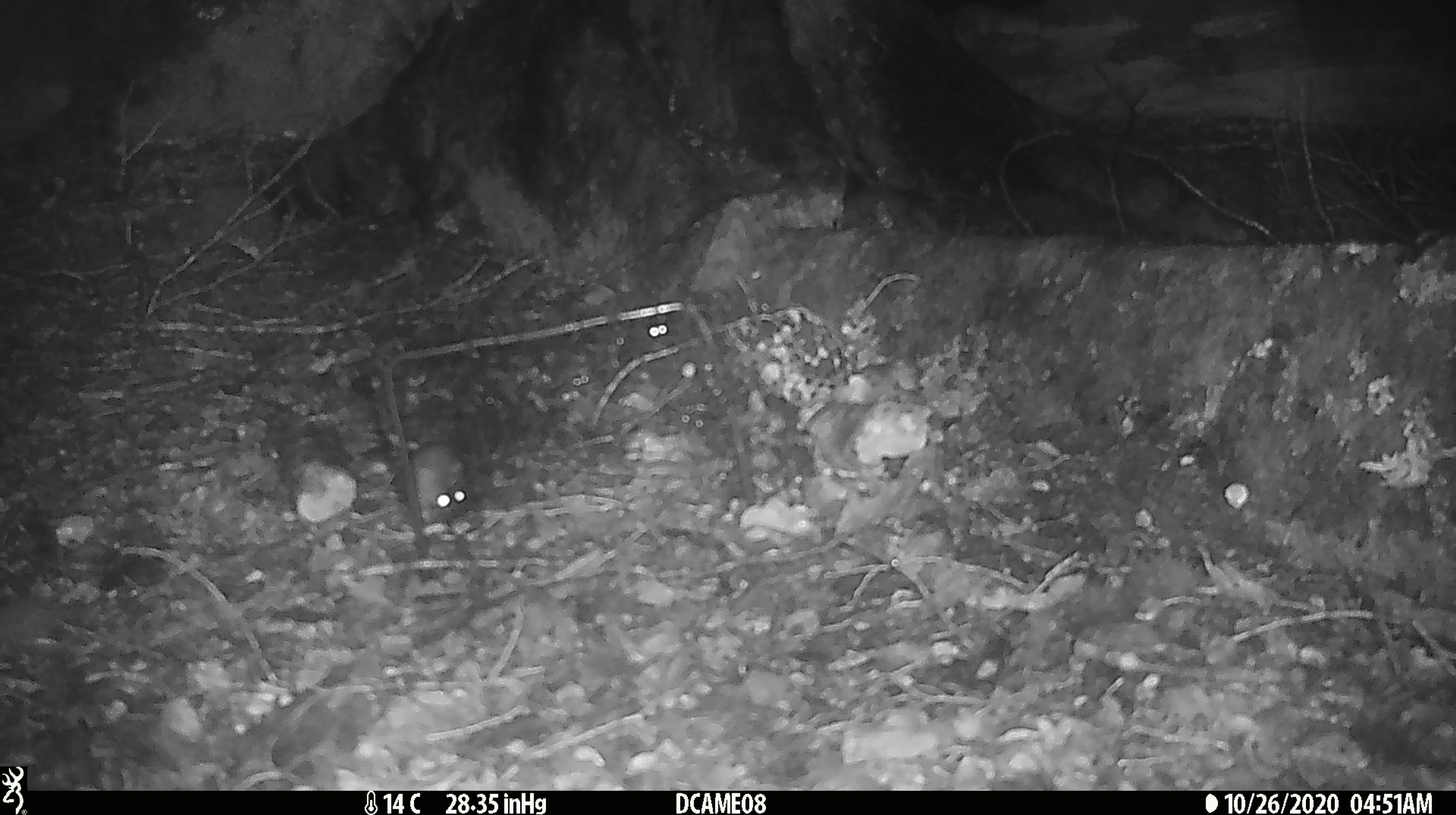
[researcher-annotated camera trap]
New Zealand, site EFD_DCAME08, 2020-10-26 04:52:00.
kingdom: Animalia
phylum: Chordata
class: Mammalia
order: Rodentia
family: Muridae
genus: Mus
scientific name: Mus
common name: mouse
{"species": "mouse (Mus)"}